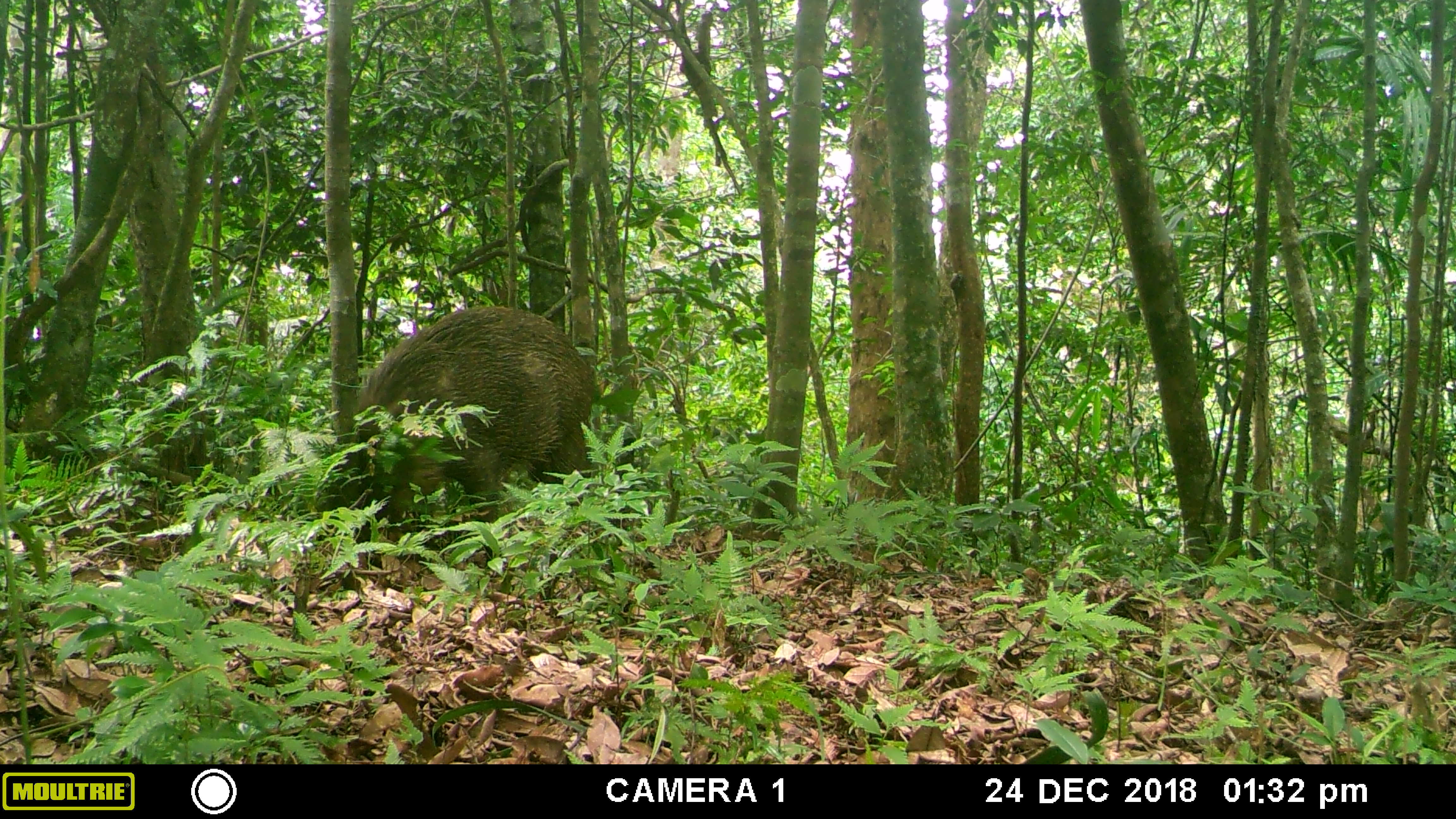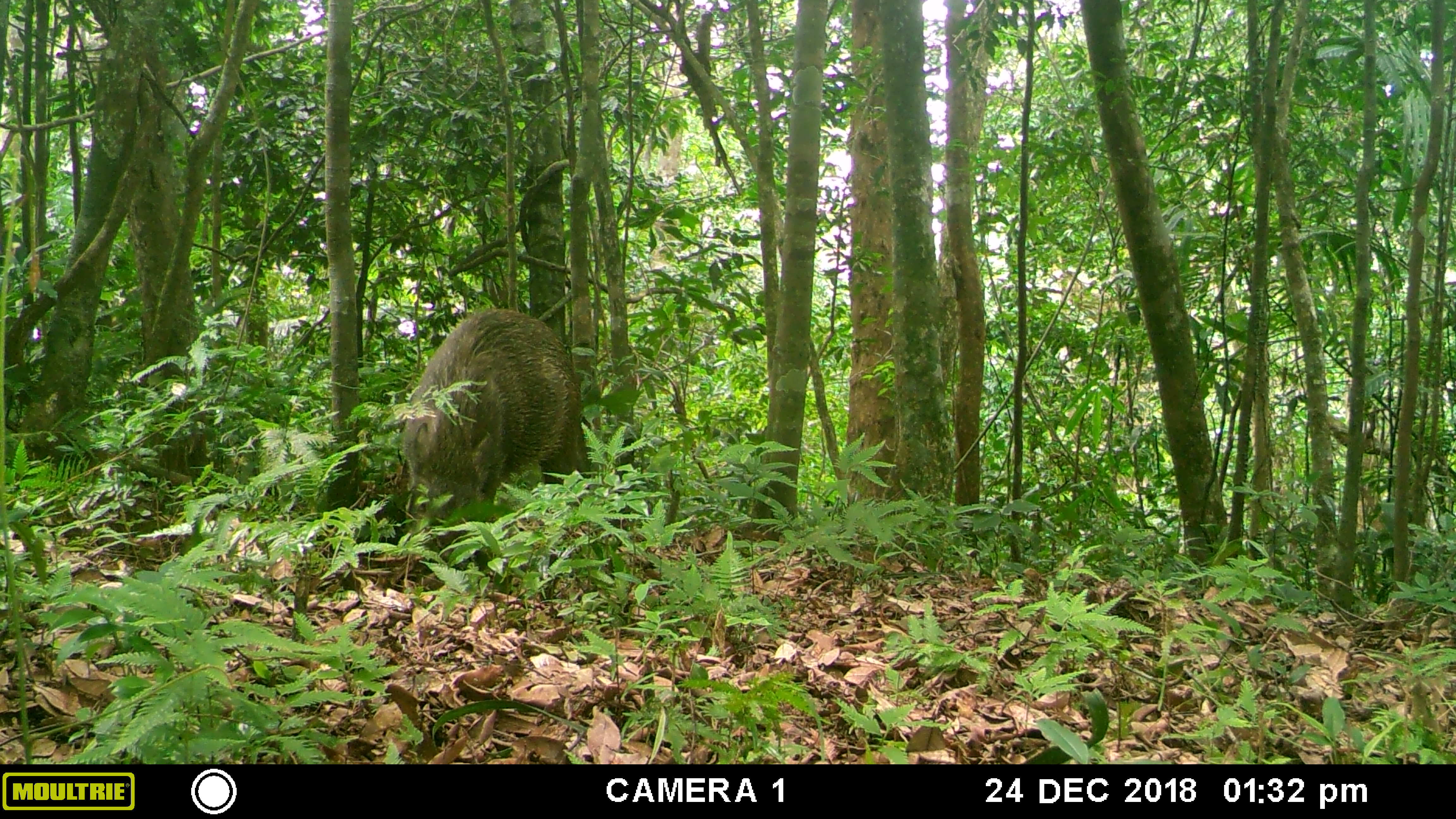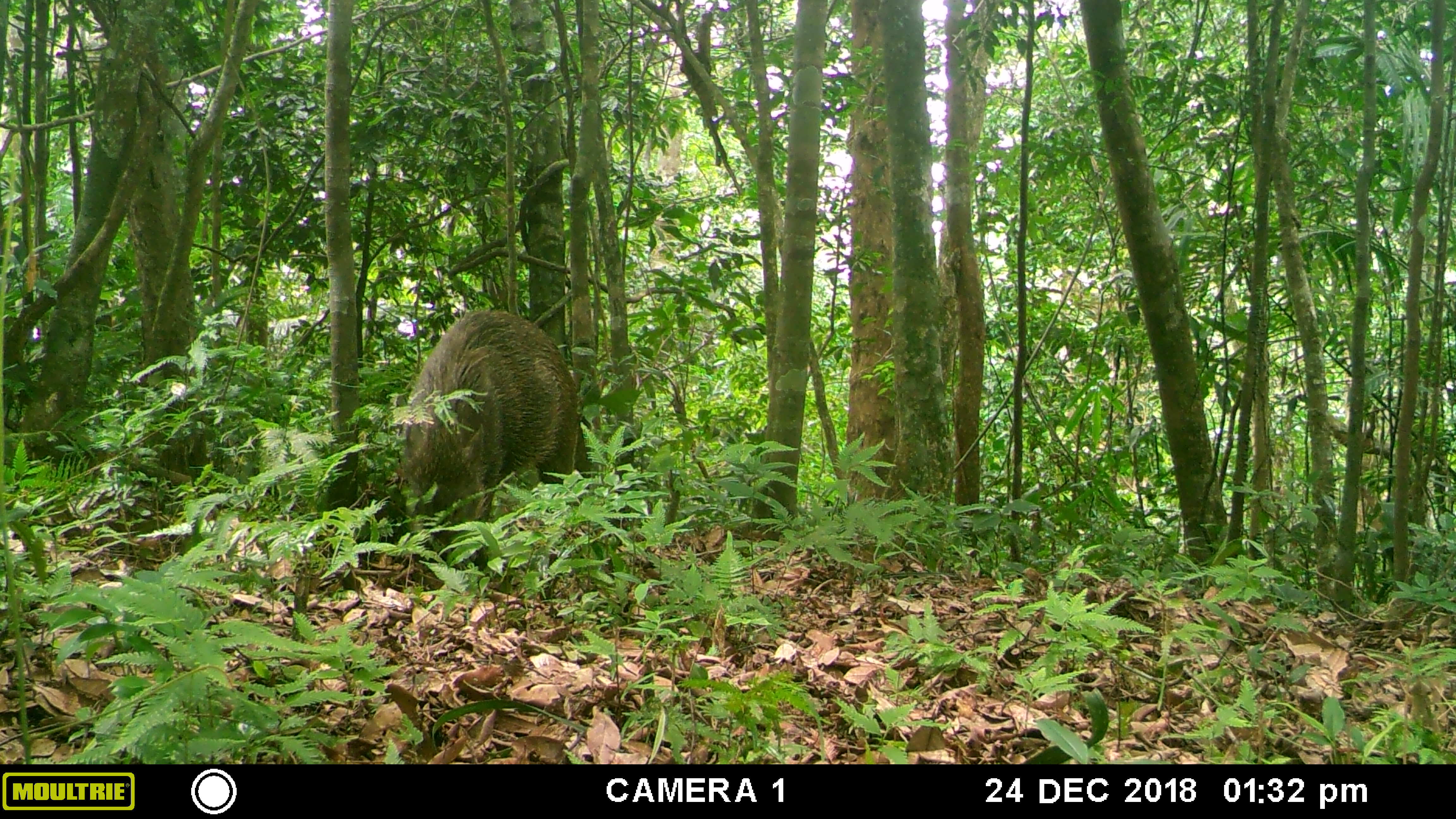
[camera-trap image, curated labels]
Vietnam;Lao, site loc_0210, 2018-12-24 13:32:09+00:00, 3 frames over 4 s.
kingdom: Animalia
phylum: Chordata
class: Mammalia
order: Artiodactyla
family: Suidae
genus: Sus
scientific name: Sus scrofa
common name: eurasian wild pig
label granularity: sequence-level